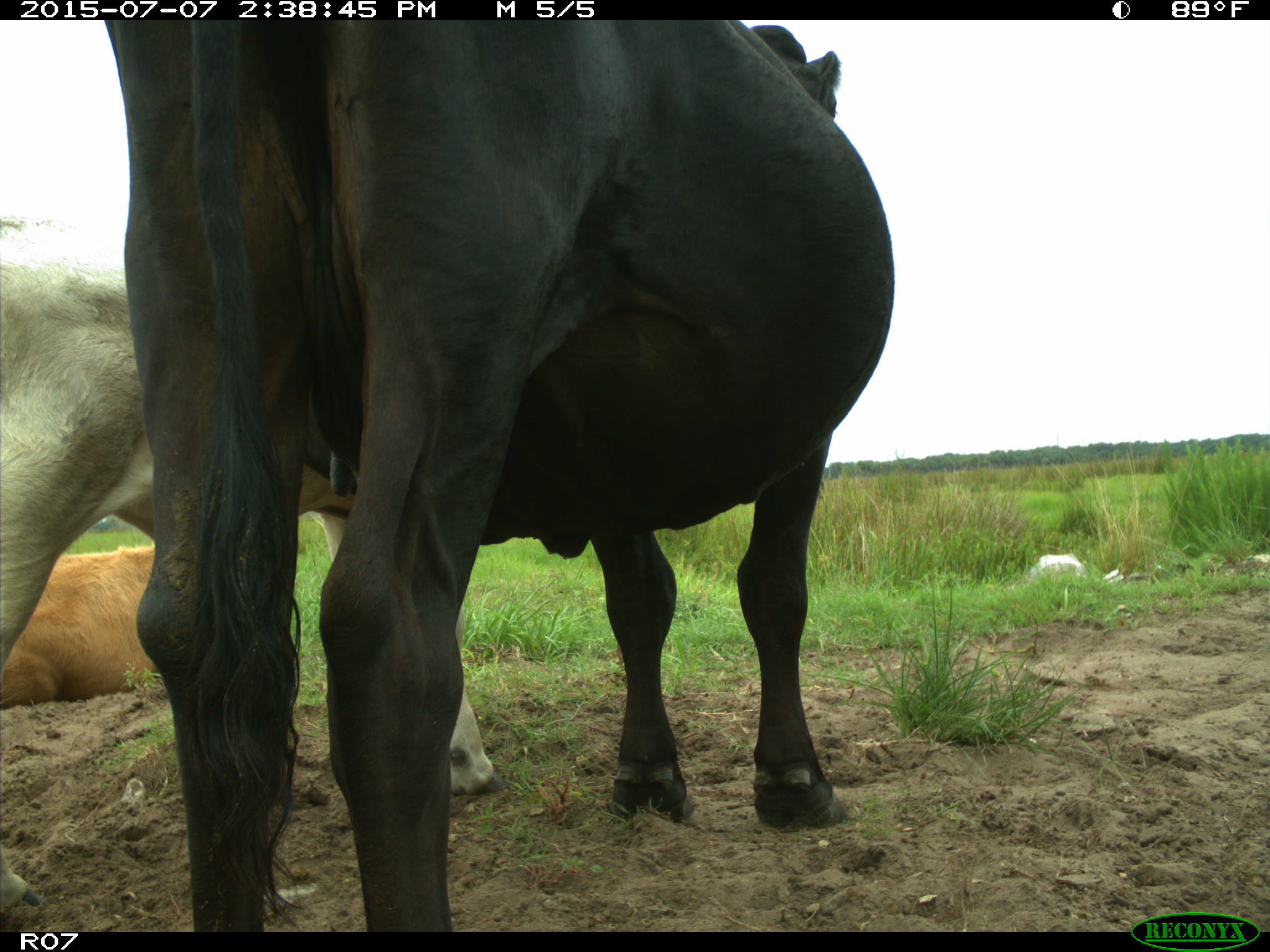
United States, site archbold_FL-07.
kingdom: Animalia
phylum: Chordata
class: Mammalia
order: Artiodactyla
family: Bovidae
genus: Bos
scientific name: Bos taurus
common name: domestic cow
Bos taurus (domestic cow).